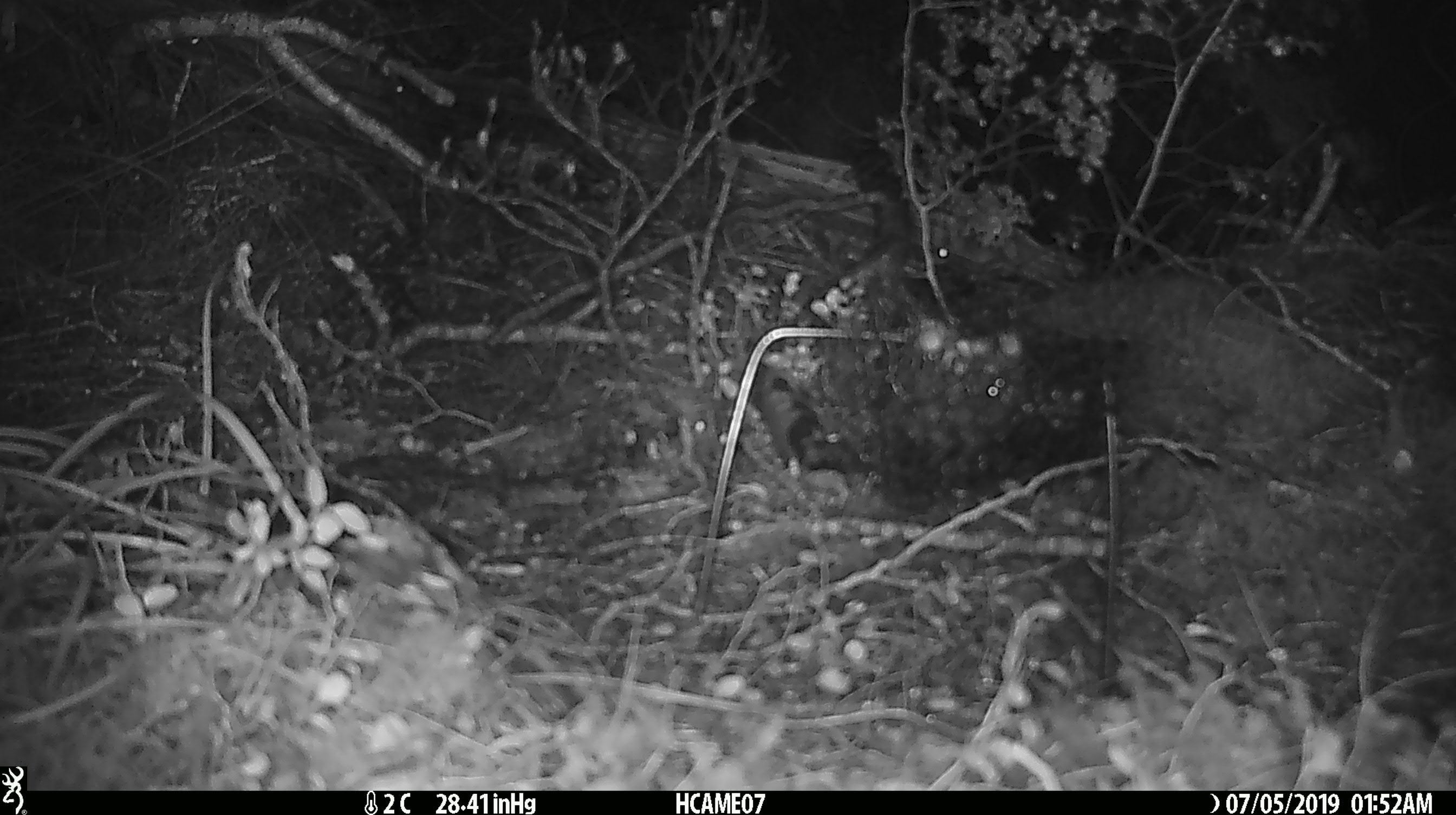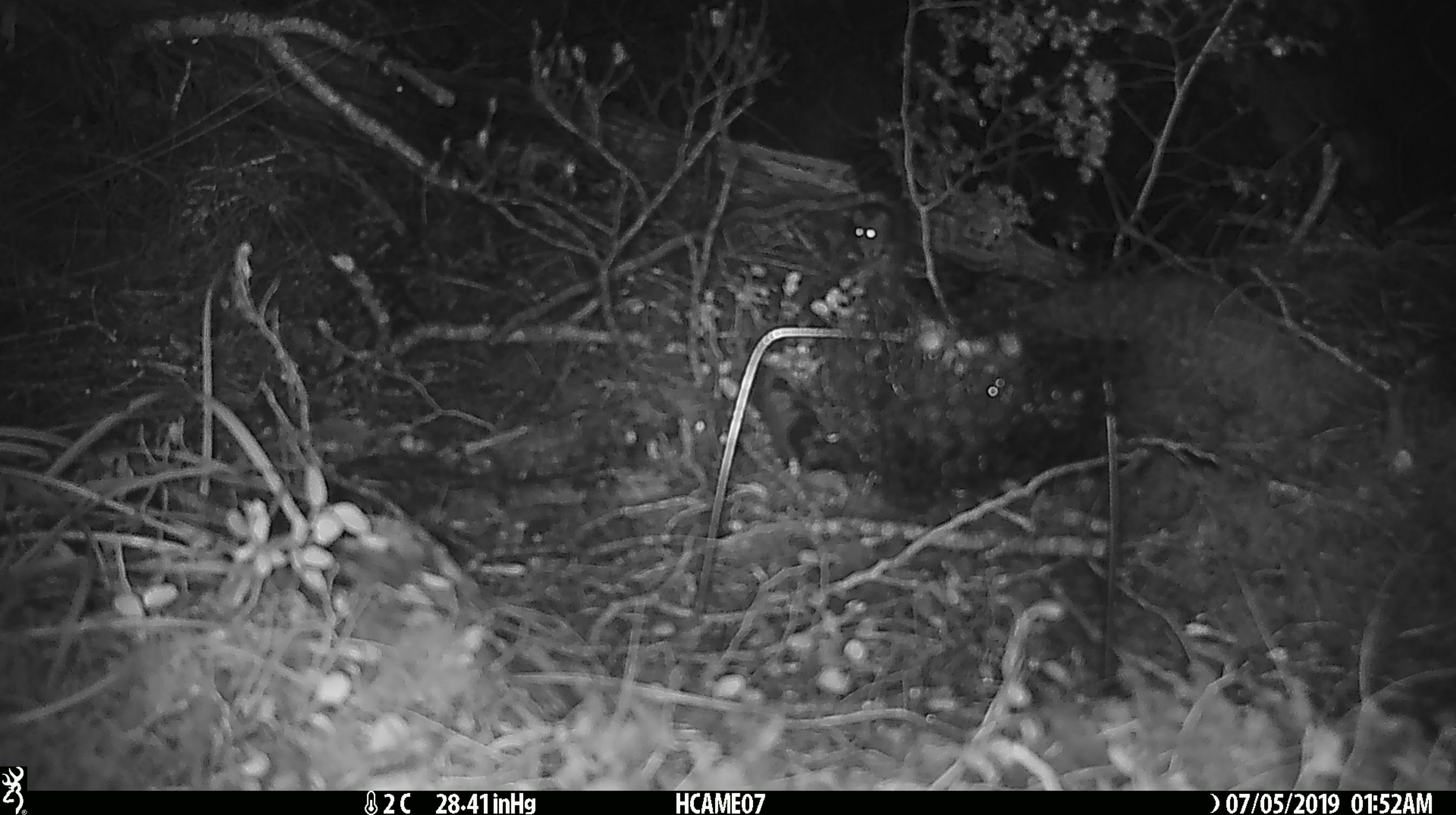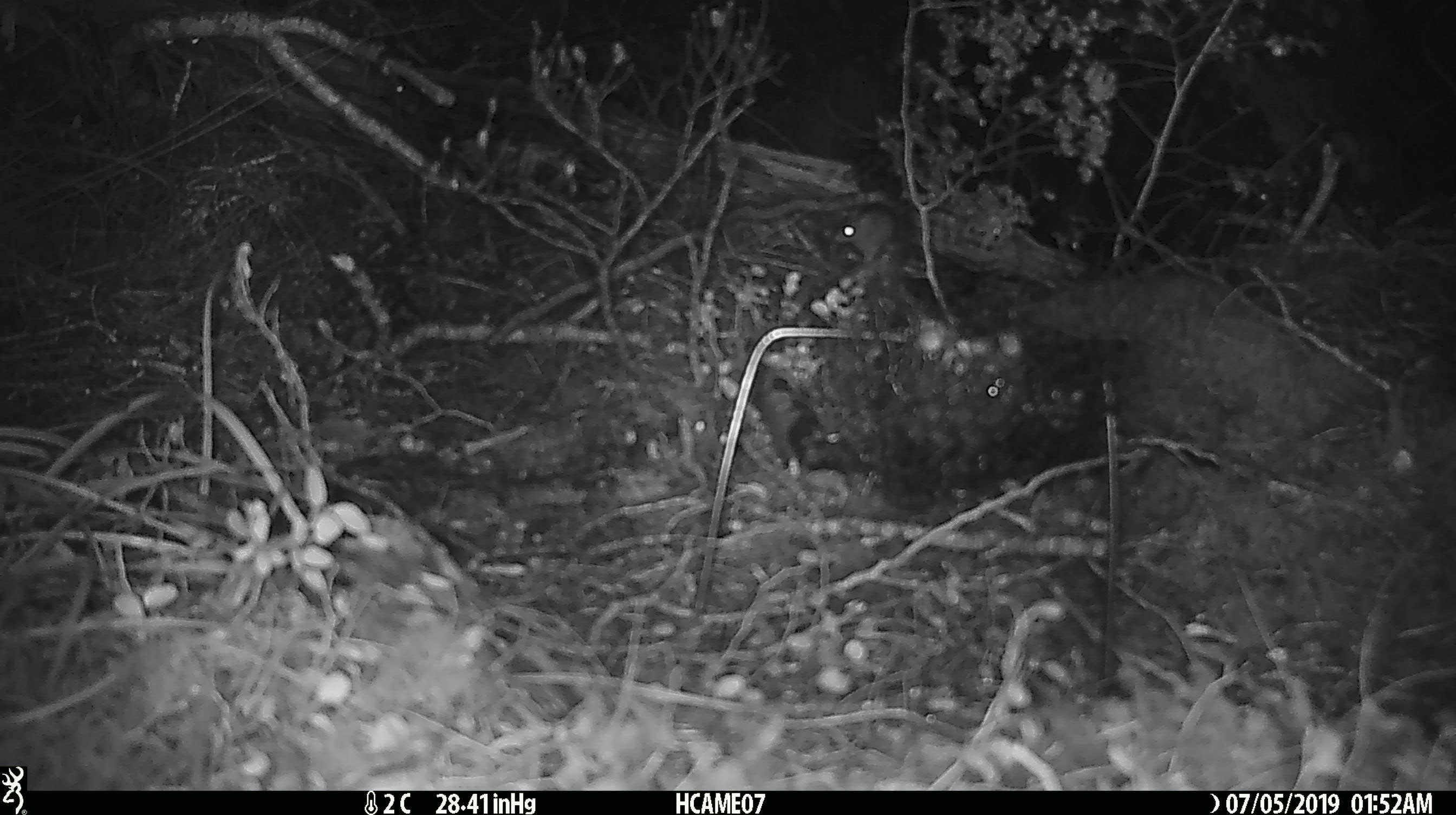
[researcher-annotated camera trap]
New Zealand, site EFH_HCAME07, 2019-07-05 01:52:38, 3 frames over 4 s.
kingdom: Animalia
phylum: Chordata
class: Mammalia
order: Rodentia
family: Muridae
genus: Mus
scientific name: Mus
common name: mouse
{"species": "mouse (Mus)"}